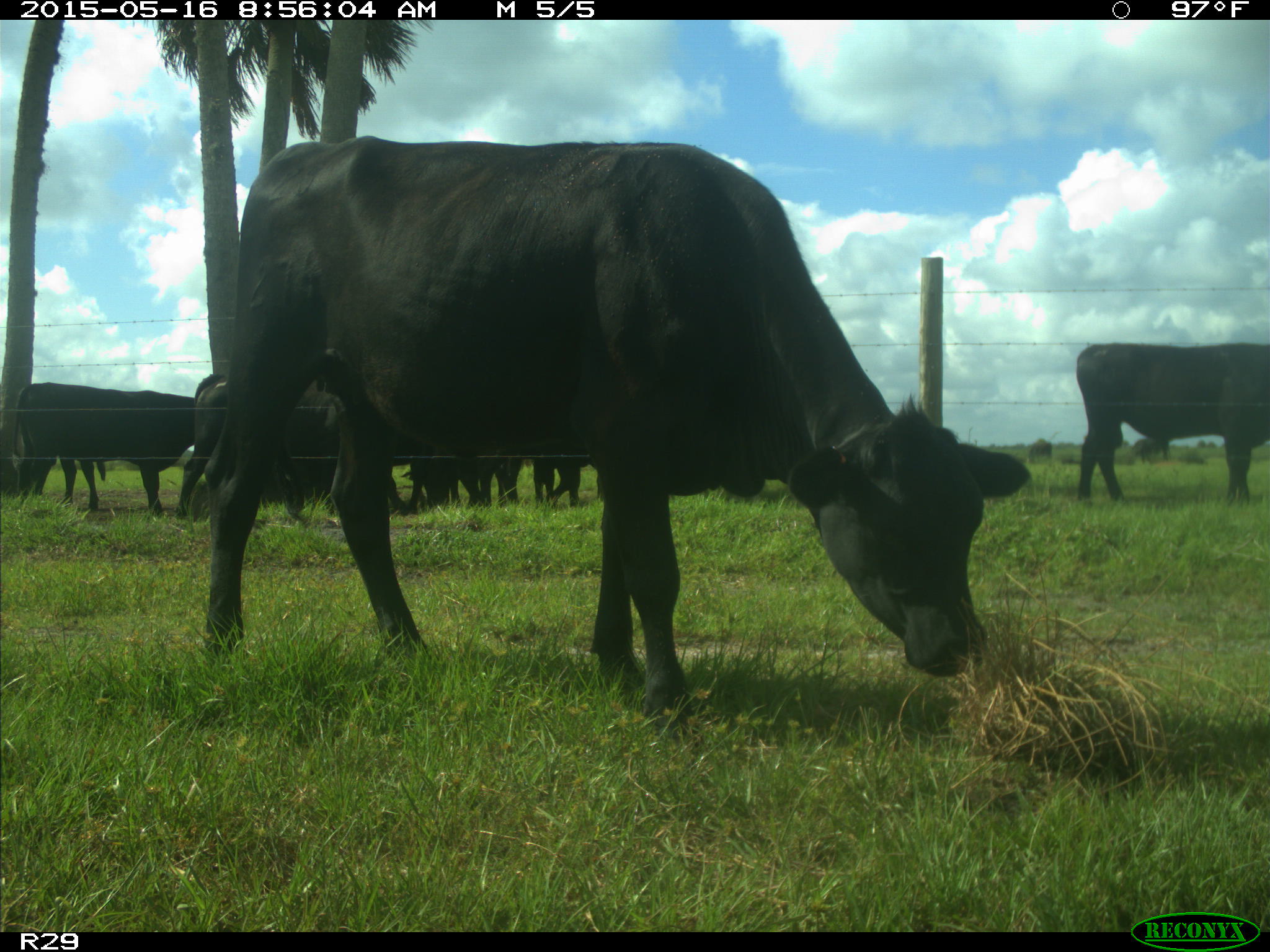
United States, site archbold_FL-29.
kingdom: Animalia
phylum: Chordata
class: Mammalia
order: Artiodactyla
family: Bovidae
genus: Bos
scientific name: Bos taurus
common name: domestic cow